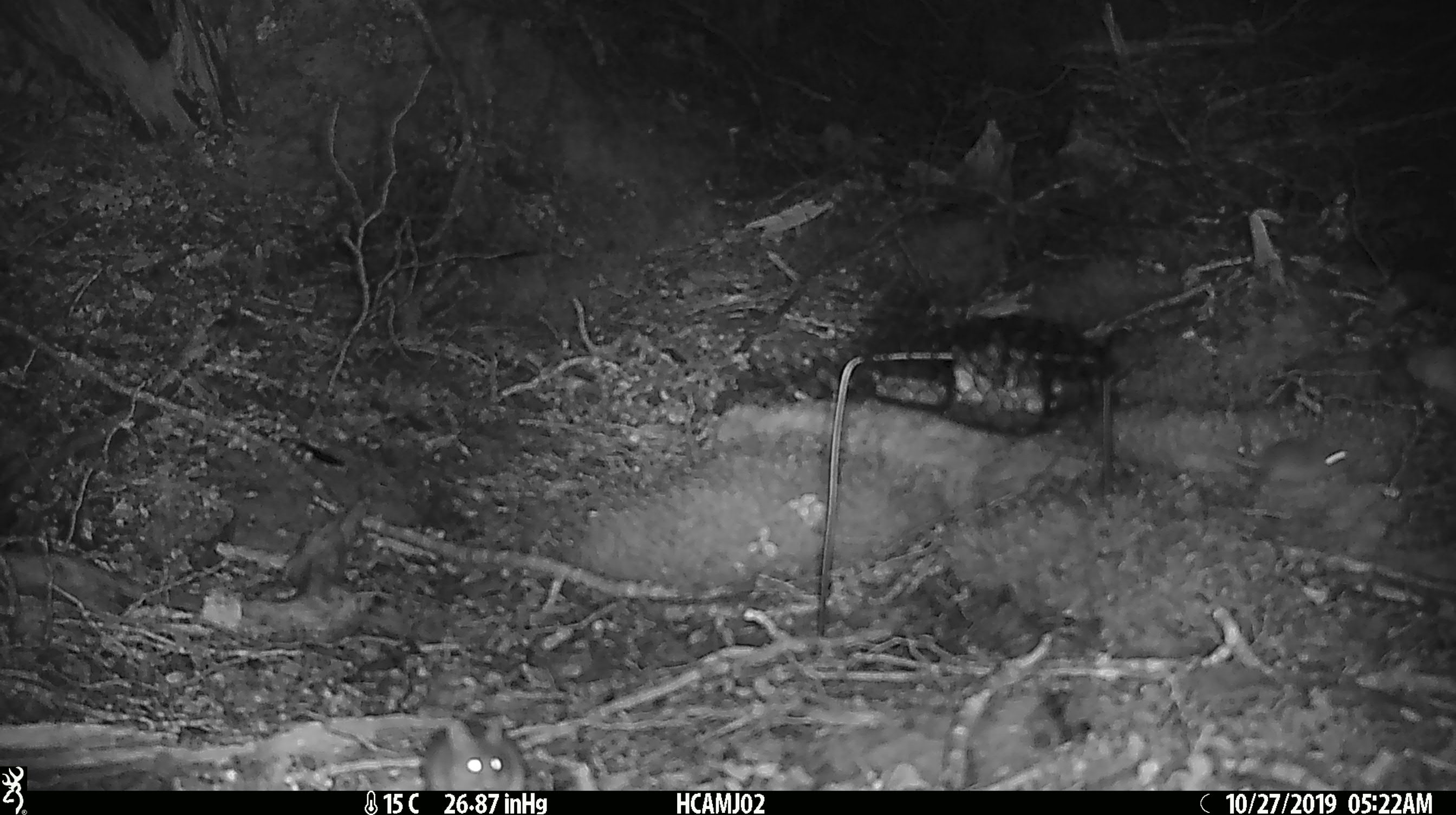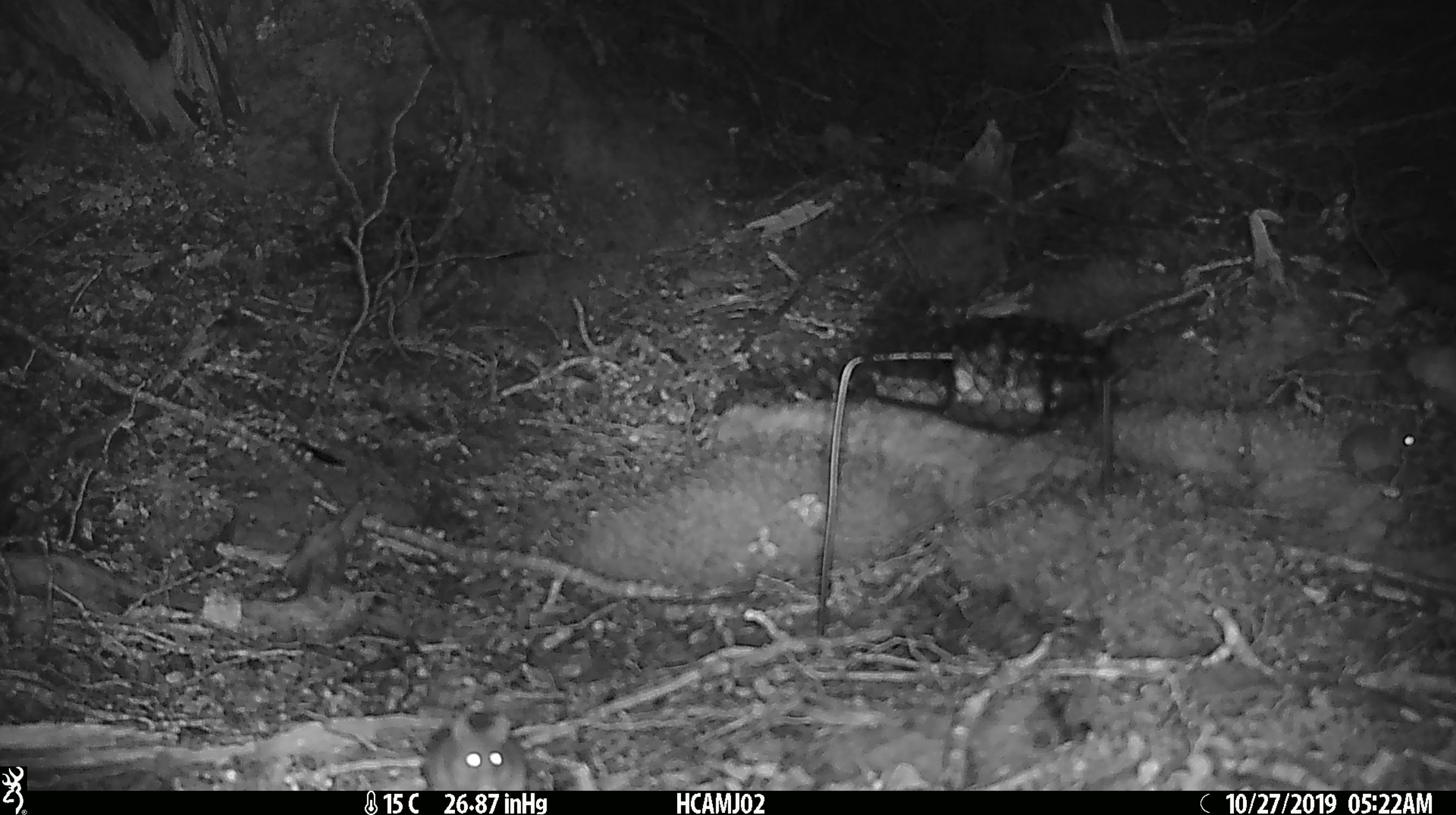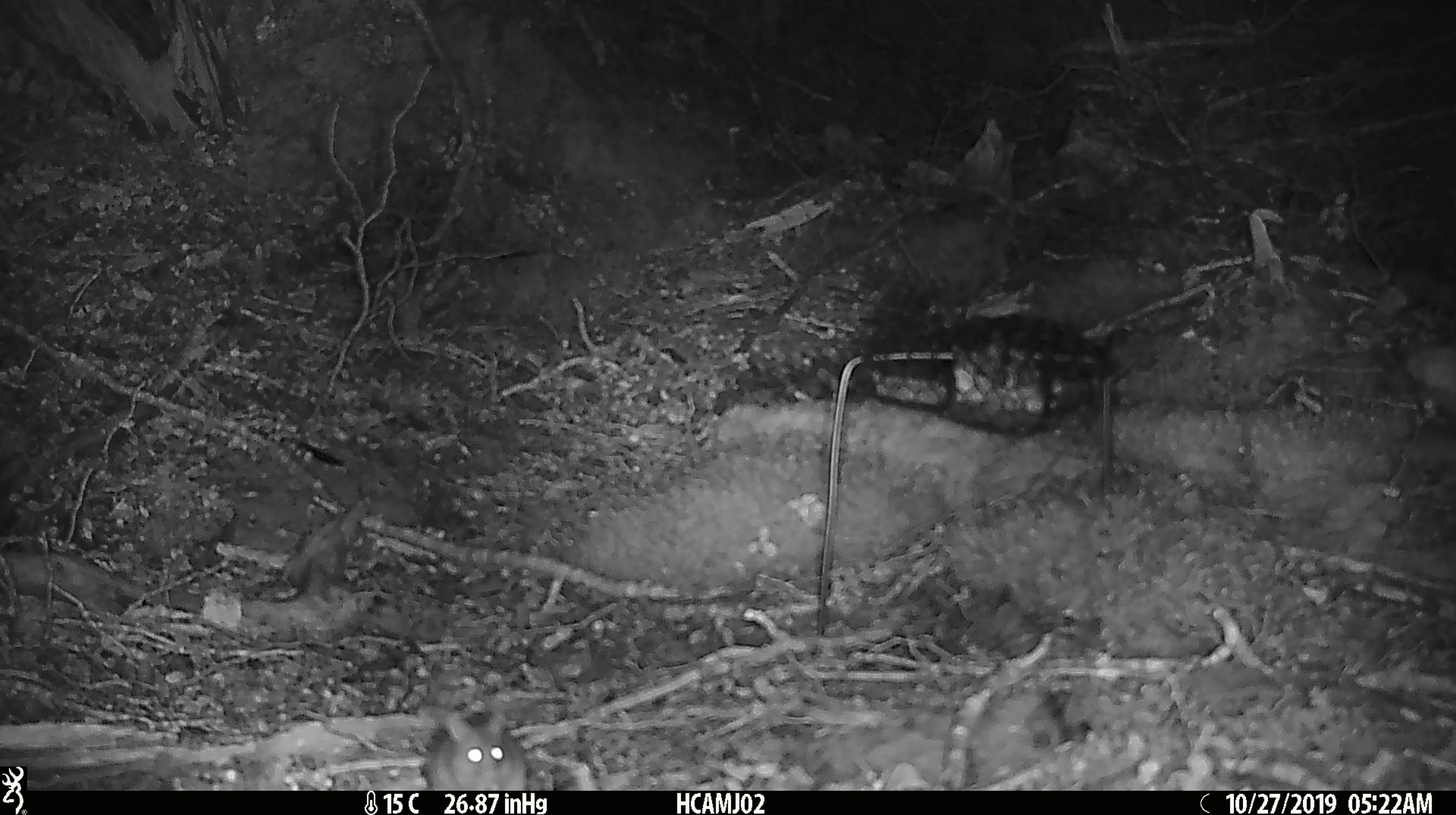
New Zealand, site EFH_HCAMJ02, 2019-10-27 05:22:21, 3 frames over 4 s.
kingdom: Animalia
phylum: Chordata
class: Mammalia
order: Rodentia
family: Muridae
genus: Mus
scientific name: Mus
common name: mouse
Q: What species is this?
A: Mouse (Mus).